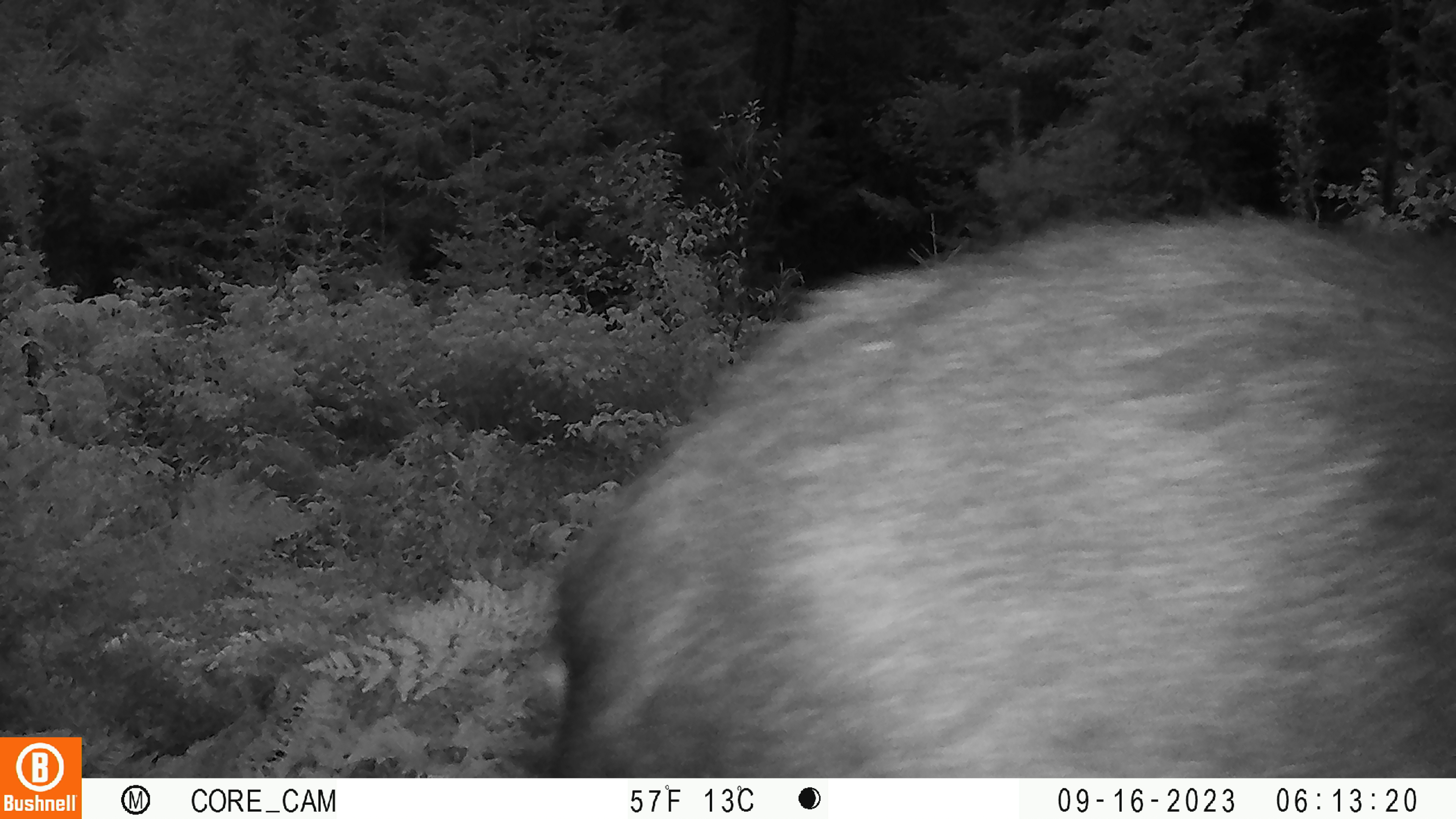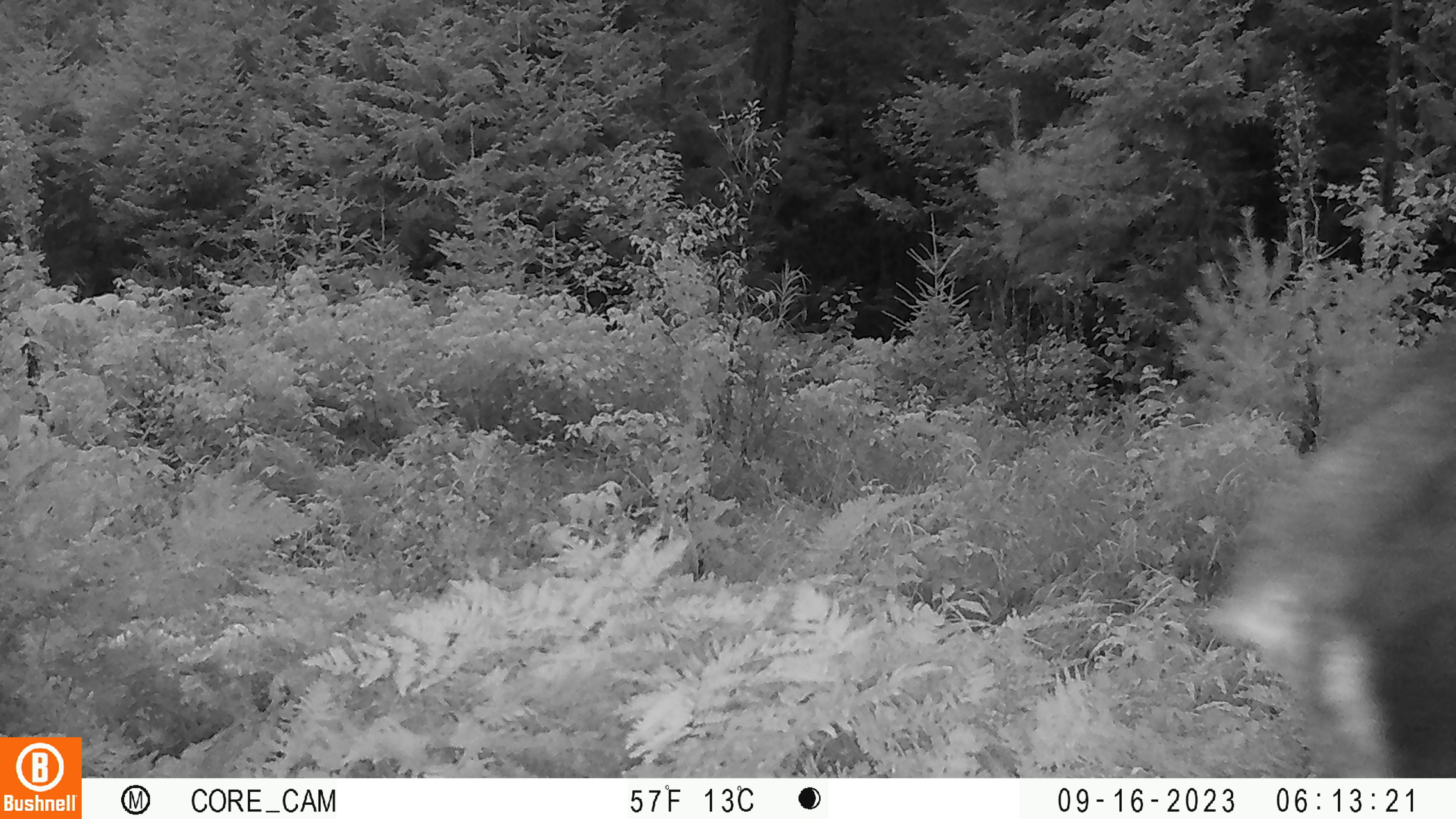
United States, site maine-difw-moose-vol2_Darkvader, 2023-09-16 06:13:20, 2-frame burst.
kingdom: Animalia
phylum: Chordata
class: Mammalia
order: Artiodactyla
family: Cervidae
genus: Alces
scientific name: Alces alces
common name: moose